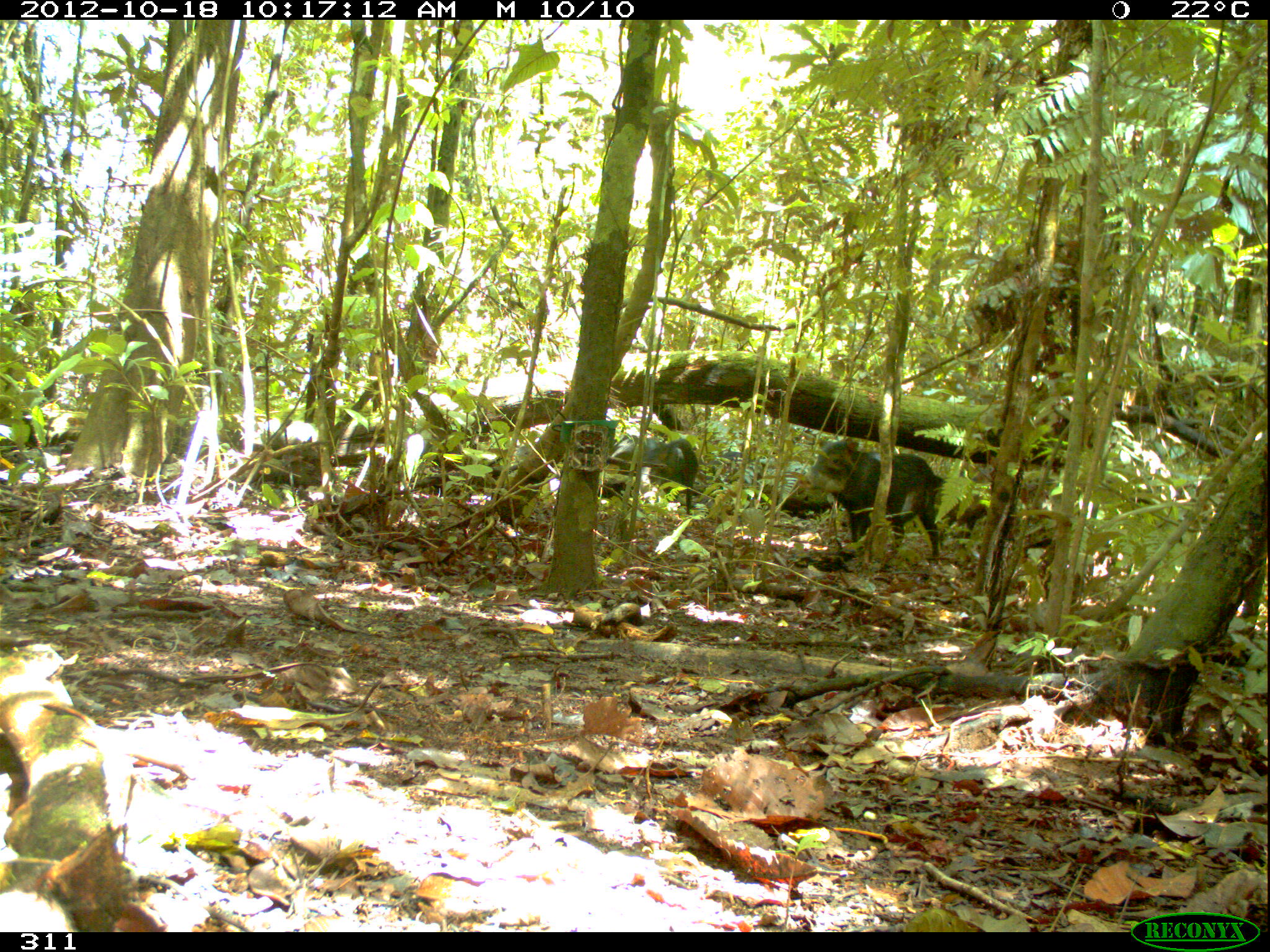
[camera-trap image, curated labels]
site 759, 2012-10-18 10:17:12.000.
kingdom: Animalia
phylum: Chordata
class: Mammalia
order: Artiodactyla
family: Tayassuidae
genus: Tayassu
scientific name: Tayassu pecari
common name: white-lipped peccary